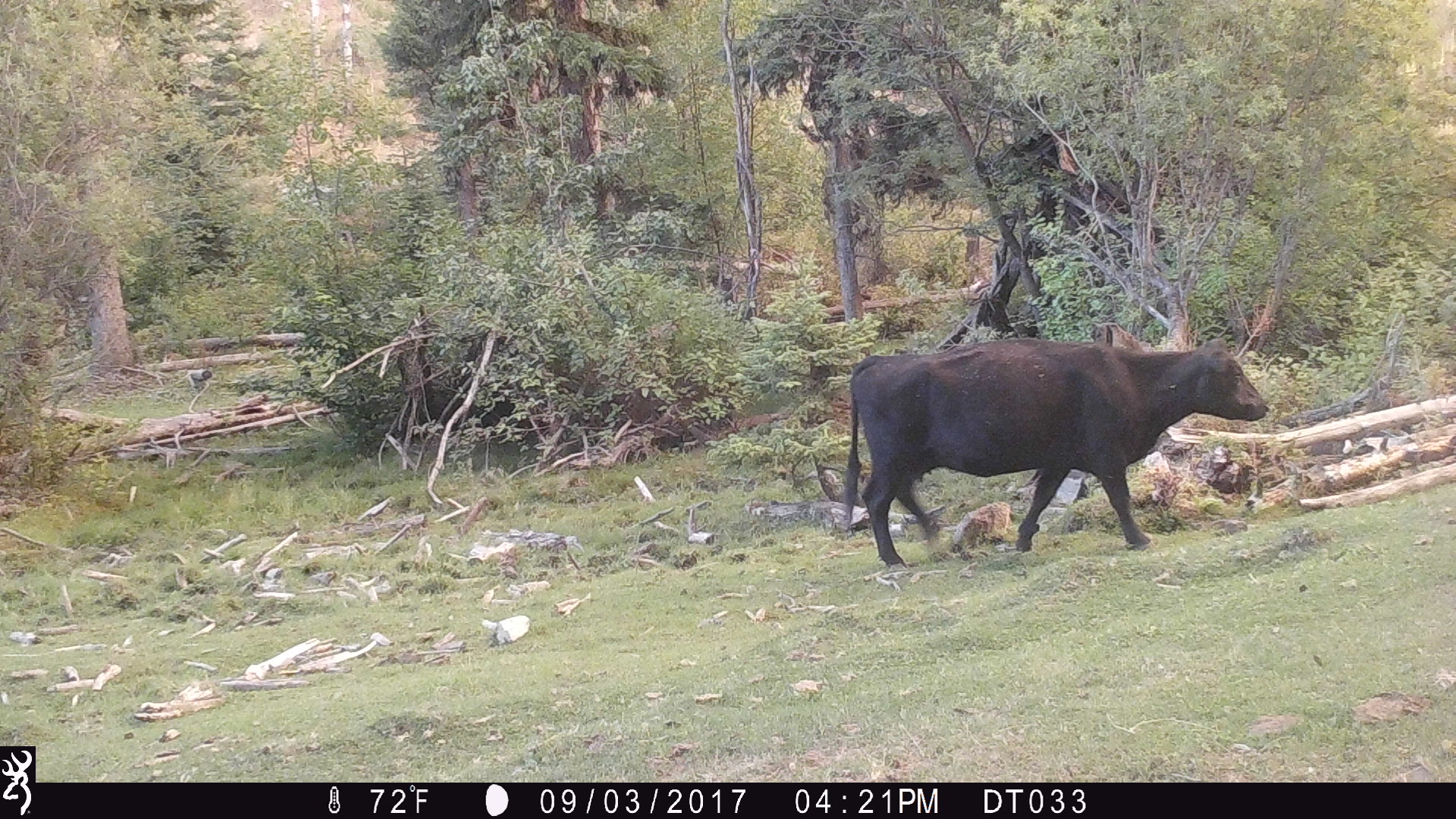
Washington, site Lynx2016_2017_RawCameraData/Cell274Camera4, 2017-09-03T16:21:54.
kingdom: Animalia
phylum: Chordata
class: Mammalia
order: Artiodactyla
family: Bovidae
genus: Bos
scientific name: Bos taurus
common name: domestic cattle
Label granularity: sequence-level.